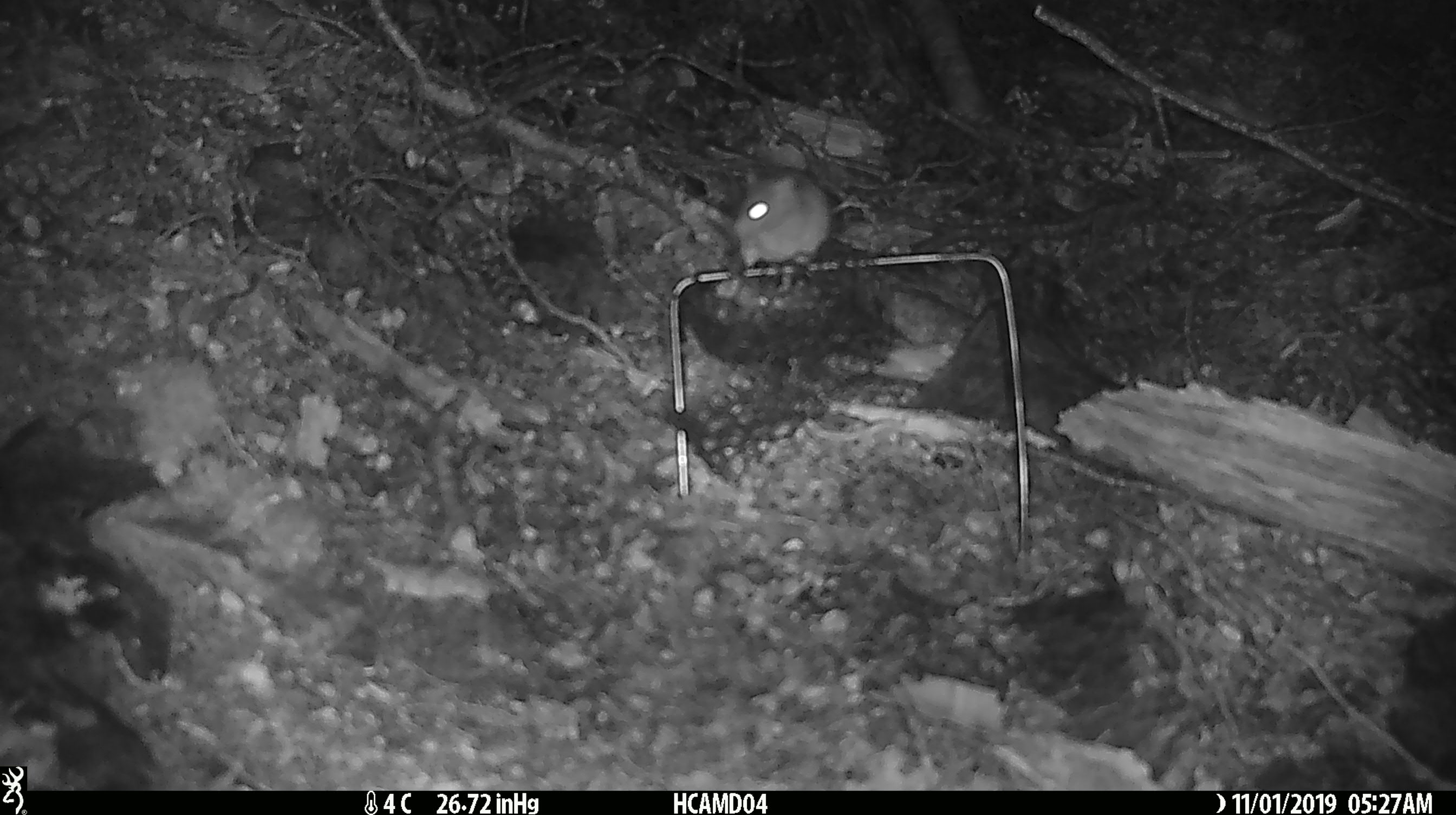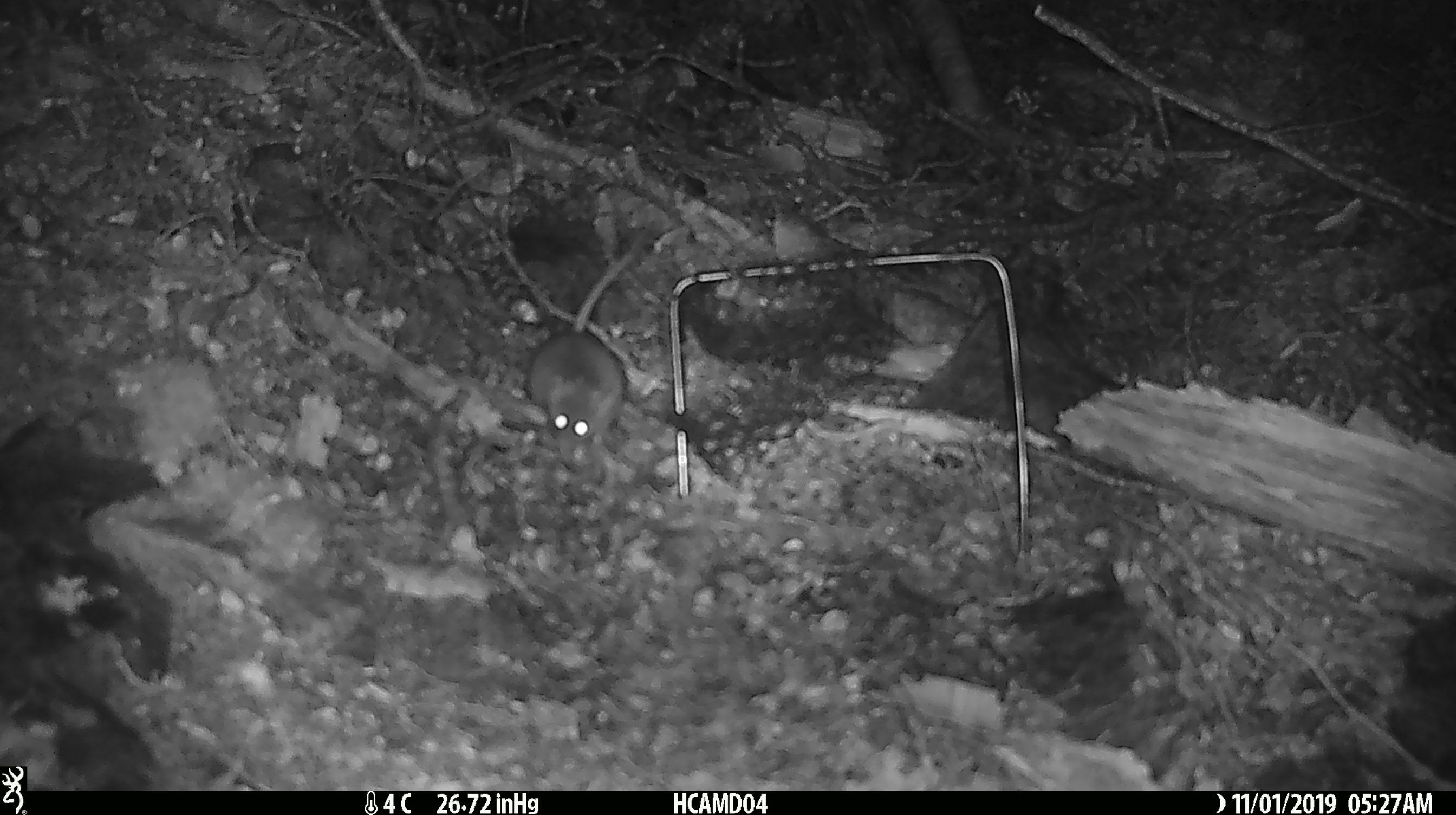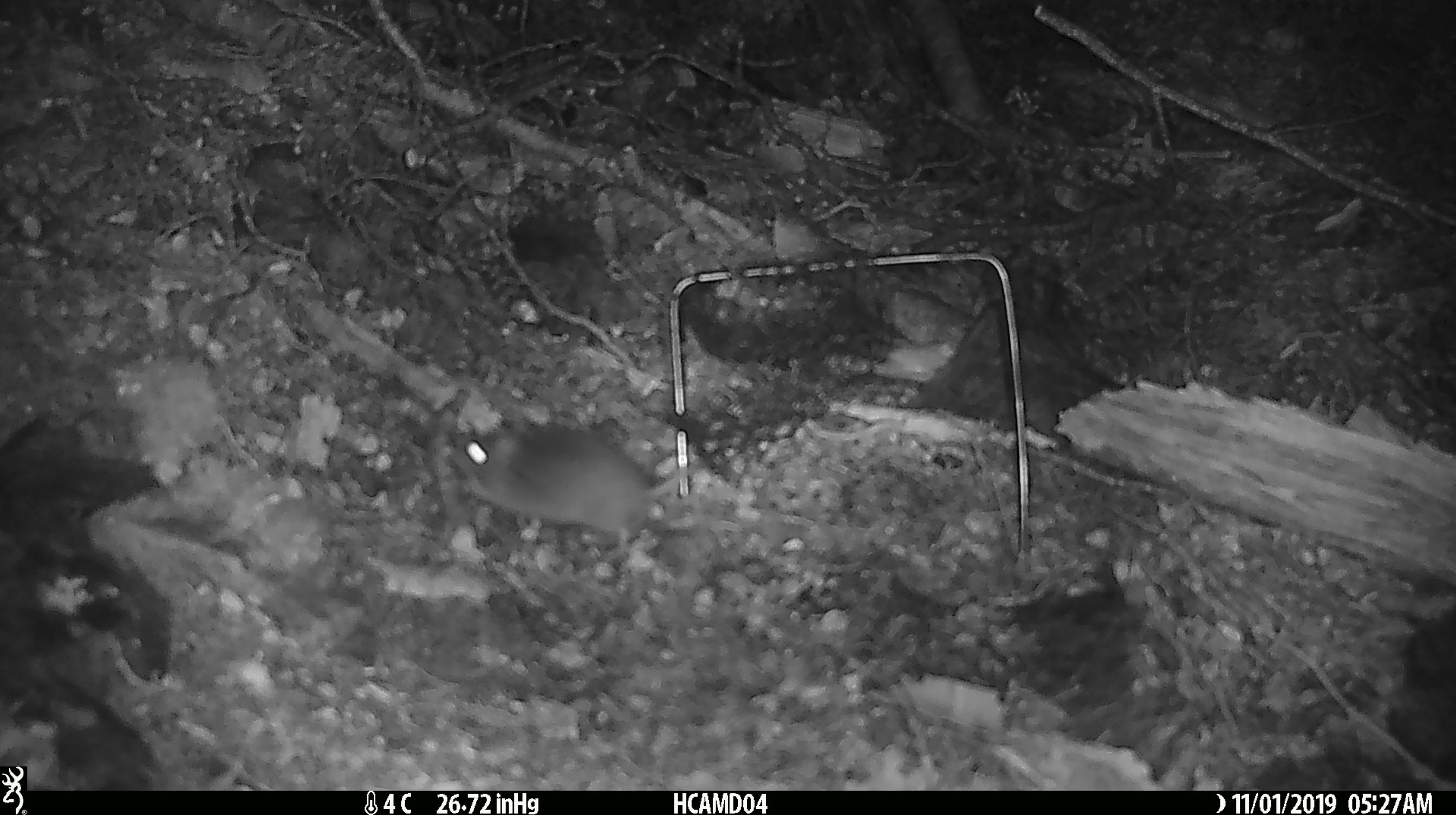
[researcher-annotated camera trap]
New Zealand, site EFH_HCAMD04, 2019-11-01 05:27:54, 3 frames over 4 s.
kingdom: Animalia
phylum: Chordata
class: Mammalia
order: Rodentia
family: Muridae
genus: Mus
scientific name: Mus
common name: mouse